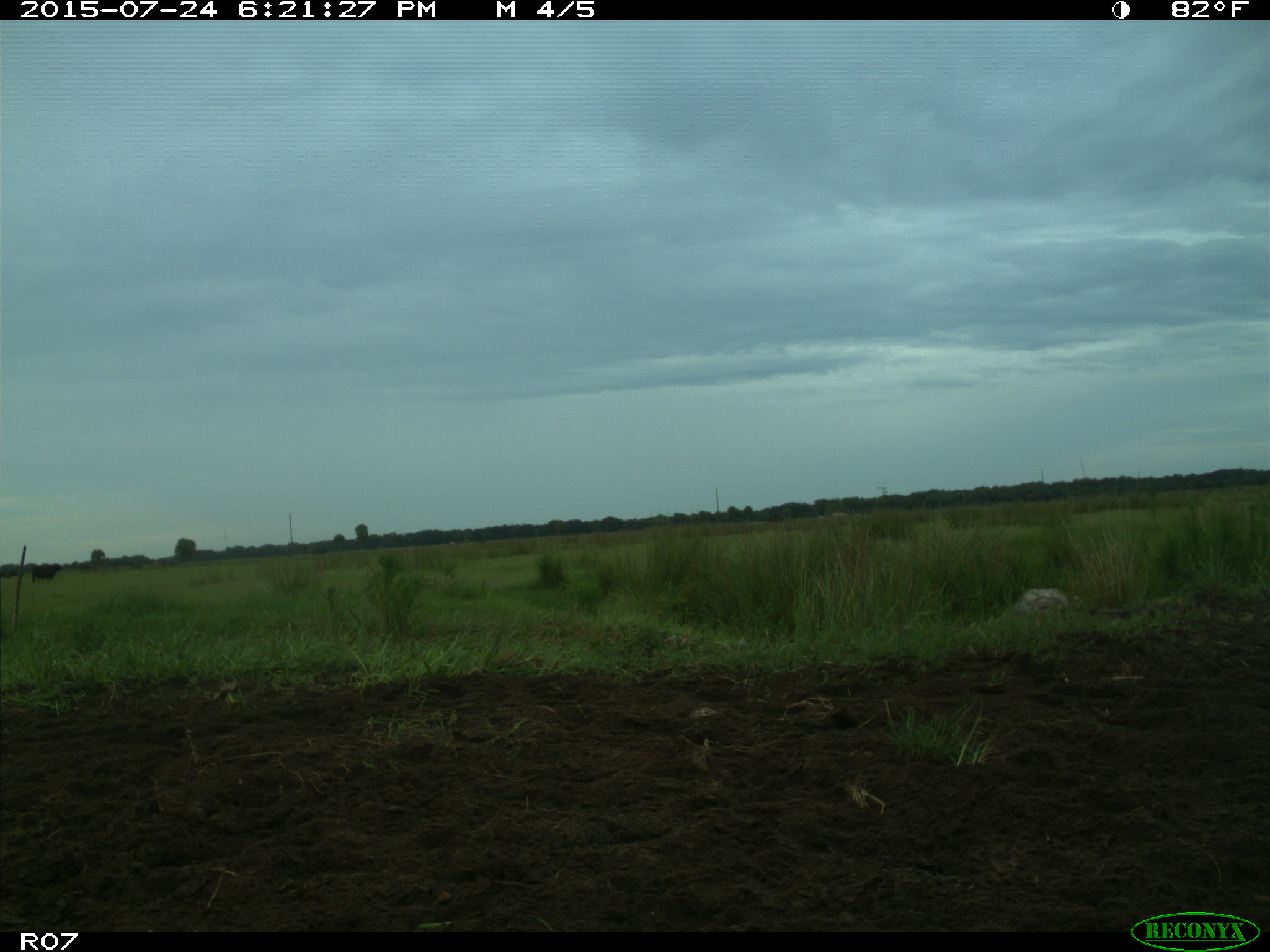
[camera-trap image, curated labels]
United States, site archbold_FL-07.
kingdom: Animalia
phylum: Chordata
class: Mammalia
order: Artiodactyla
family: Bovidae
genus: Bos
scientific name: Bos taurus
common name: domestic cow